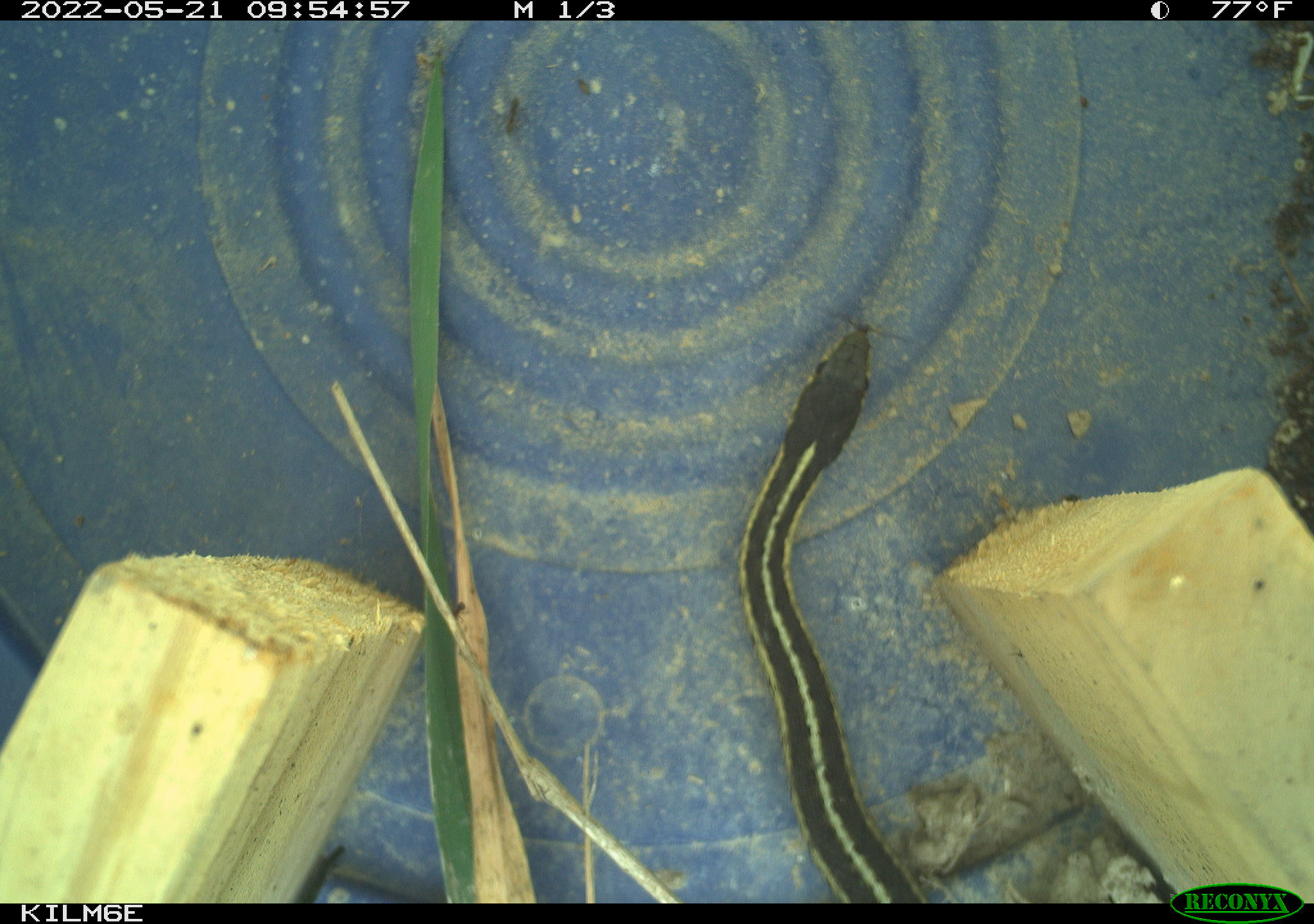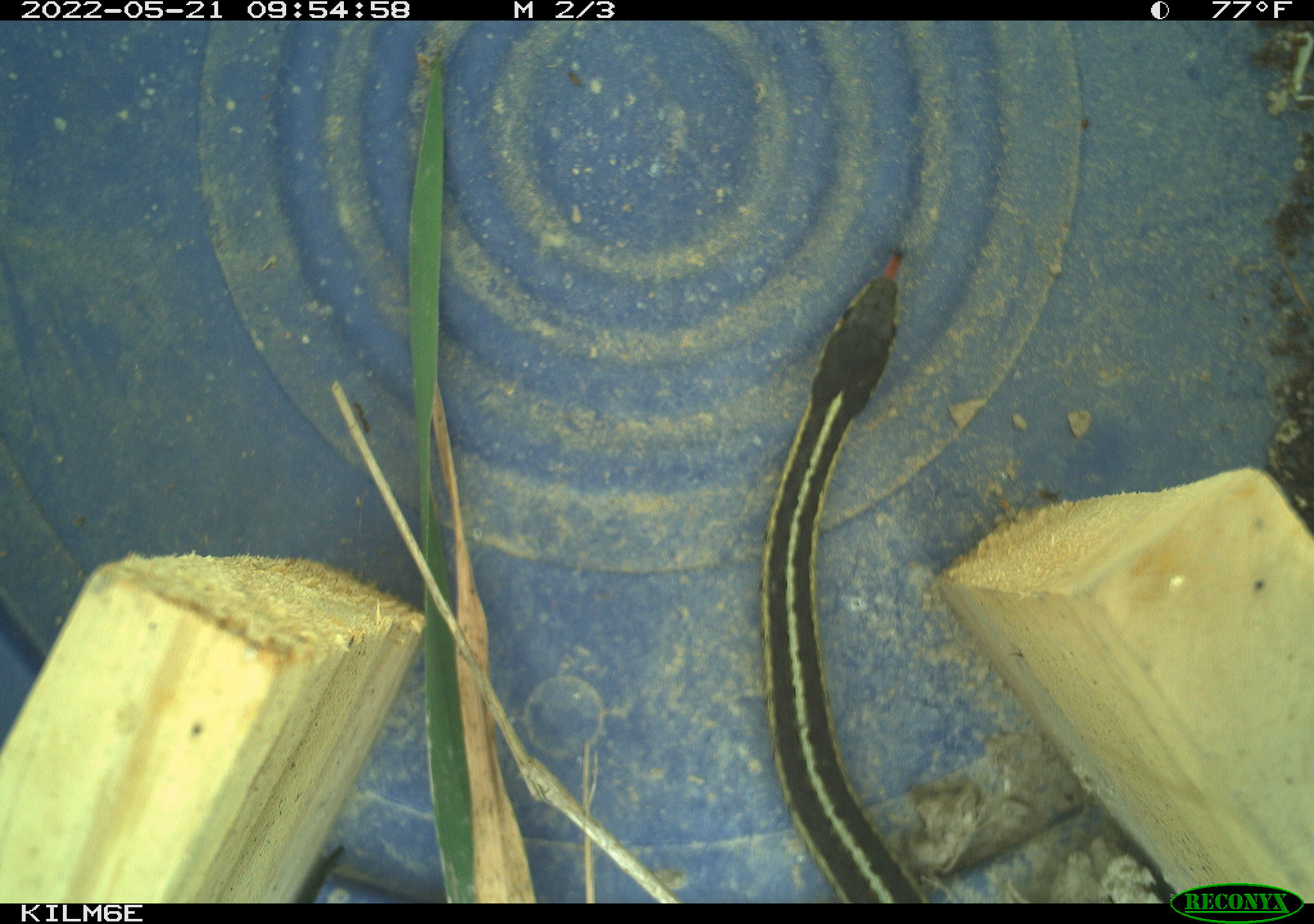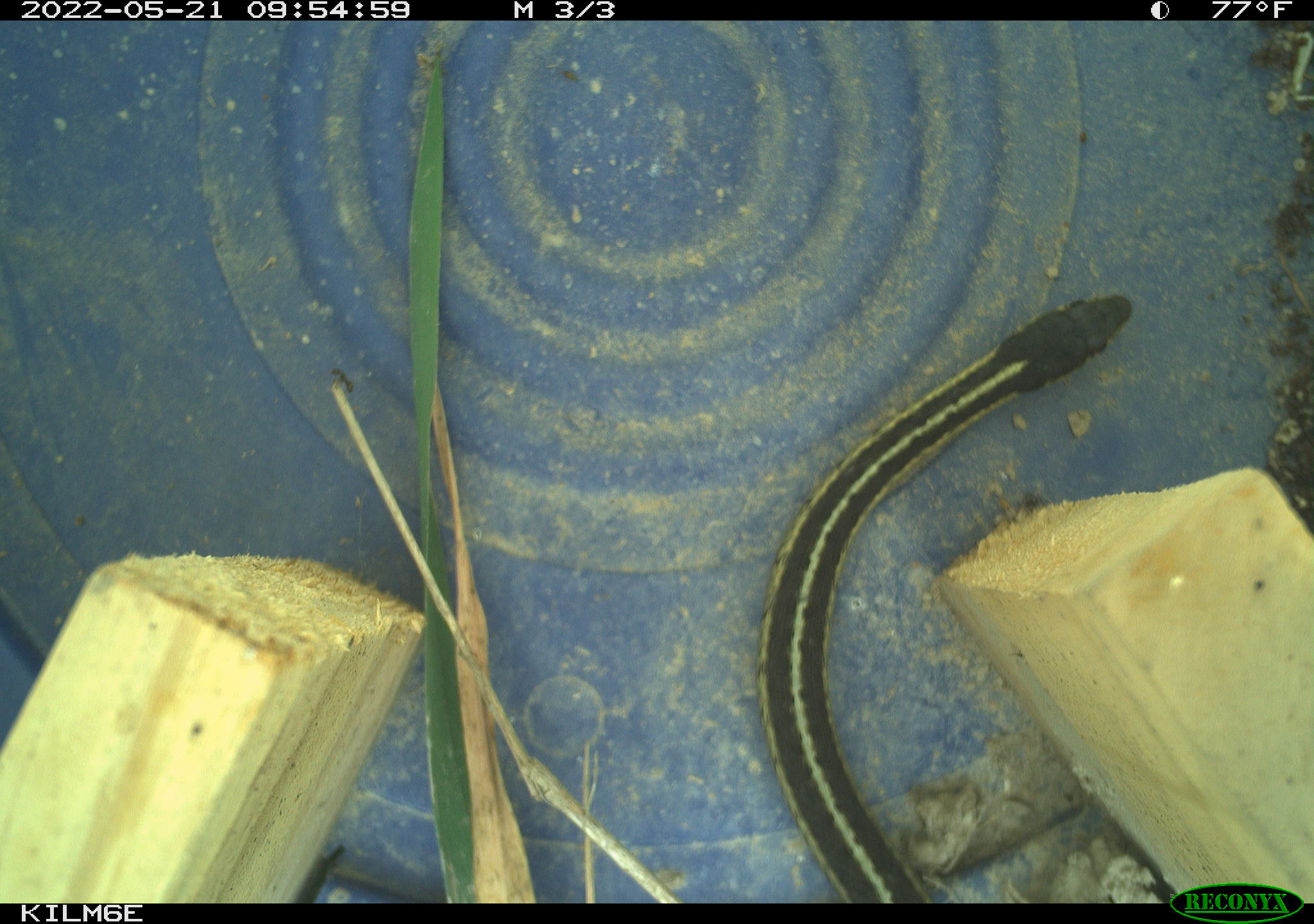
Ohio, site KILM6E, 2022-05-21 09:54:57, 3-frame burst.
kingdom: Animalia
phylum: Chordata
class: Reptilia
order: Squamata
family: Colubridae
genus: Thamnophis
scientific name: Thamnophis sirtalis sirtalis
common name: eastern gartersnake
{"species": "eastern gartersnake (Thamnophis sirtalis sirtalis)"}